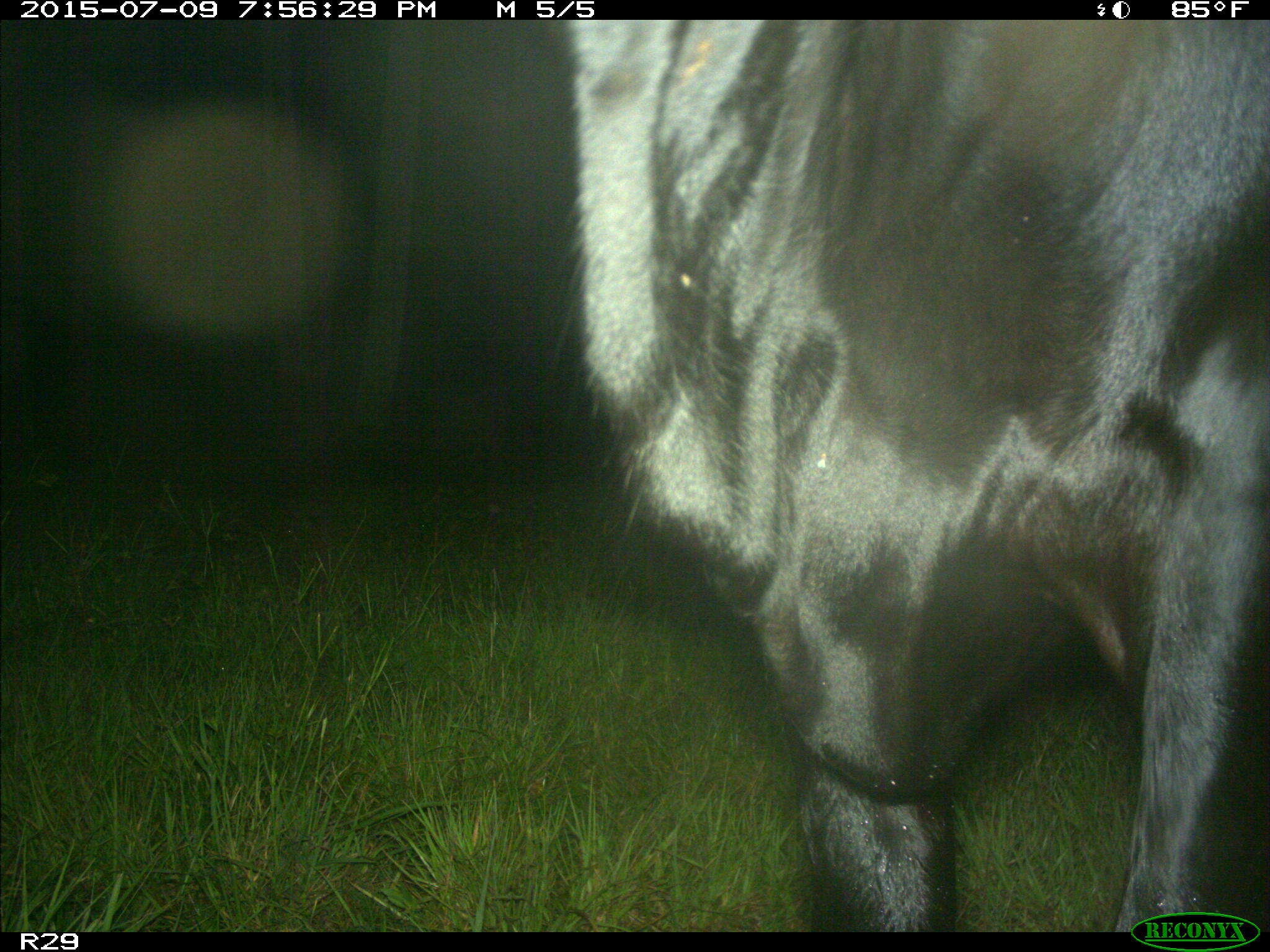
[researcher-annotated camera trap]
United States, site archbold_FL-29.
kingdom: Animalia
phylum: Chordata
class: Mammalia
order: Artiodactyla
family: Bovidae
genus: Bos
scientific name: Bos taurus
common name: domestic cow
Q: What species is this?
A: Bos taurus (domestic cow).